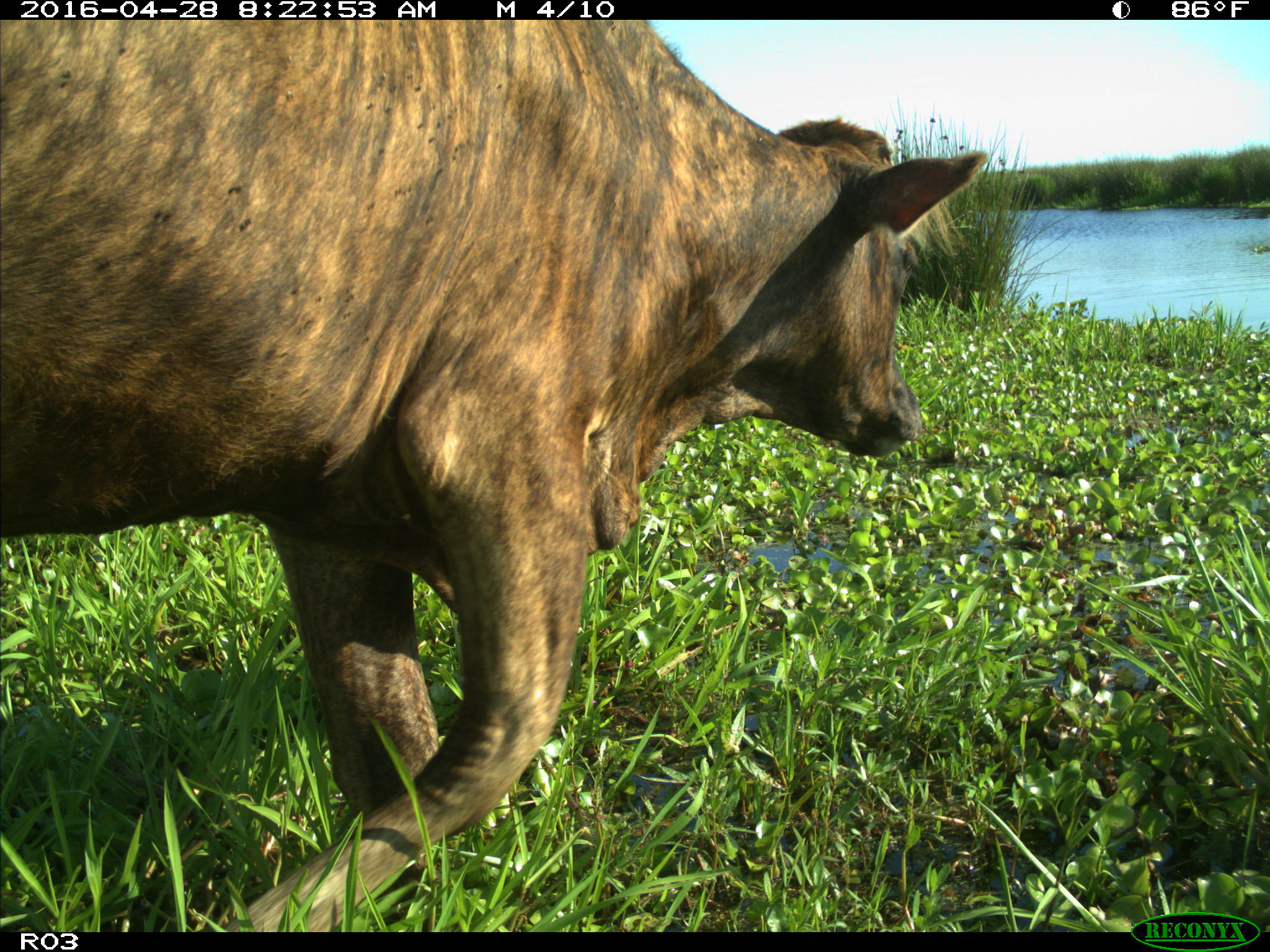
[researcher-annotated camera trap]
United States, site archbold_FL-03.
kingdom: Animalia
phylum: Chordata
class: Mammalia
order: Artiodactyla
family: Bovidae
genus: Bos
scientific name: Bos taurus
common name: domestic cow